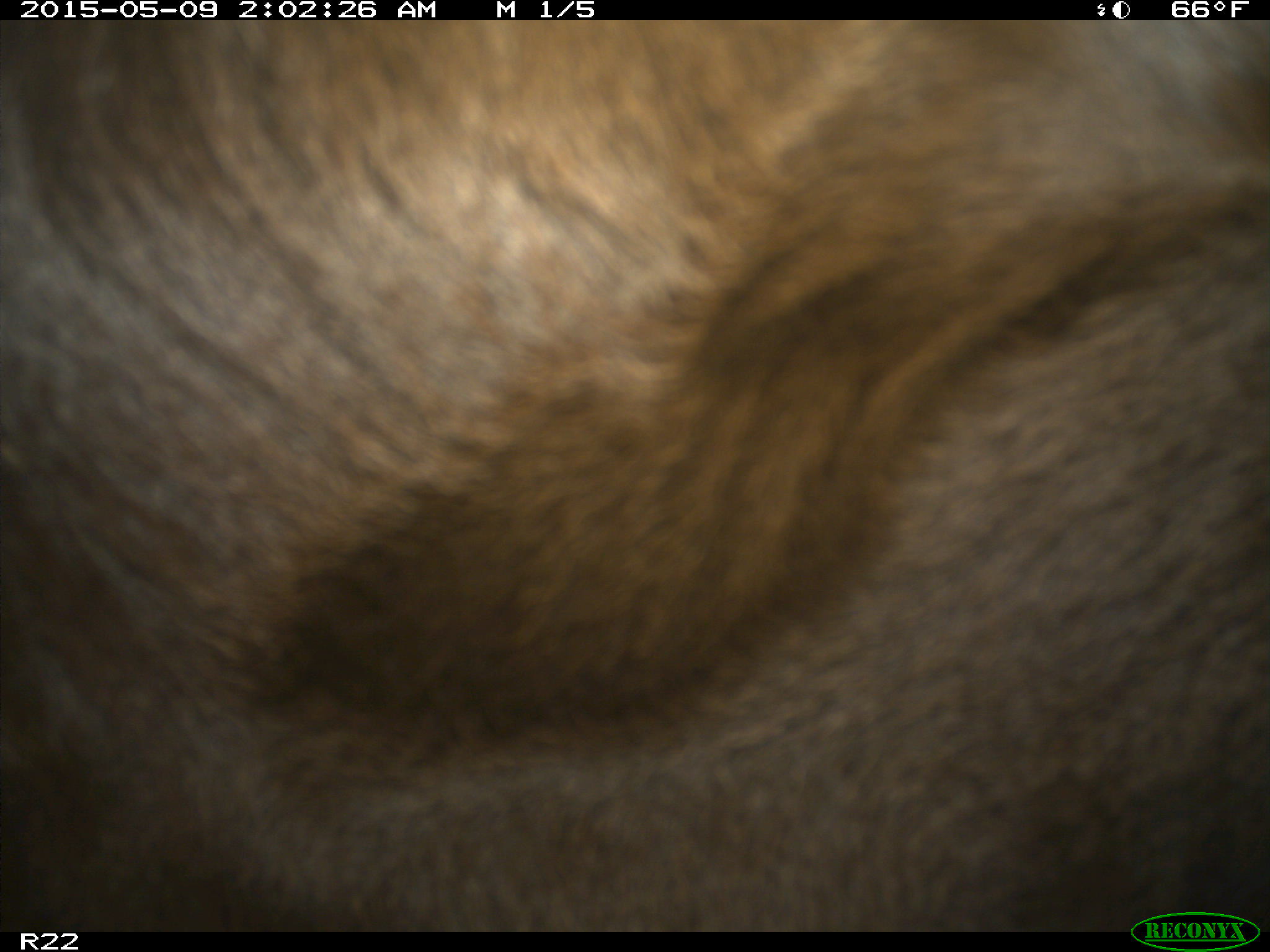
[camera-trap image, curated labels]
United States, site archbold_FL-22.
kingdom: Animalia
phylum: Chordata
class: Mammalia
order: Artiodactyla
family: Bovidae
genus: Bos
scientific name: Bos taurus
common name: domestic cow